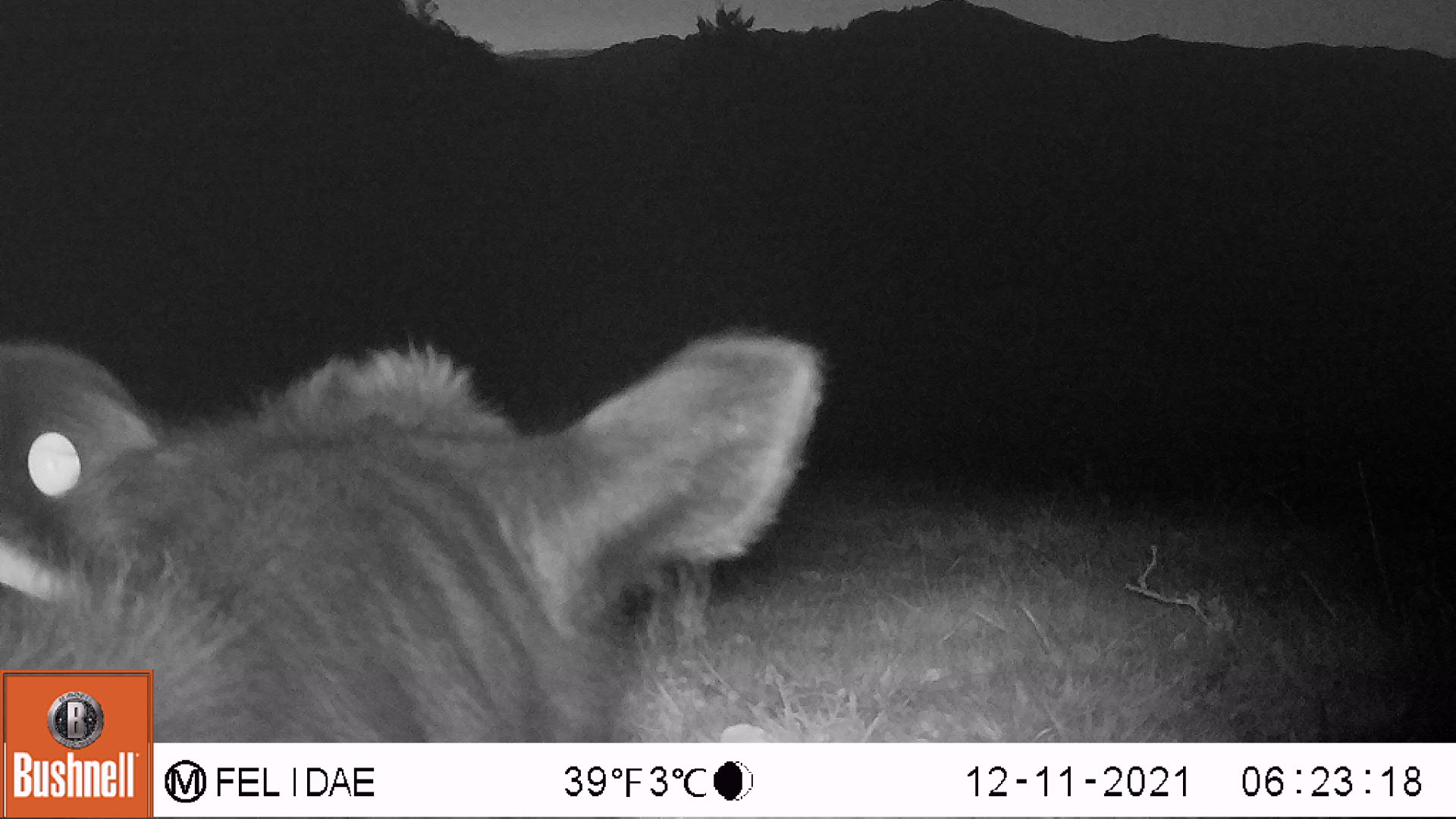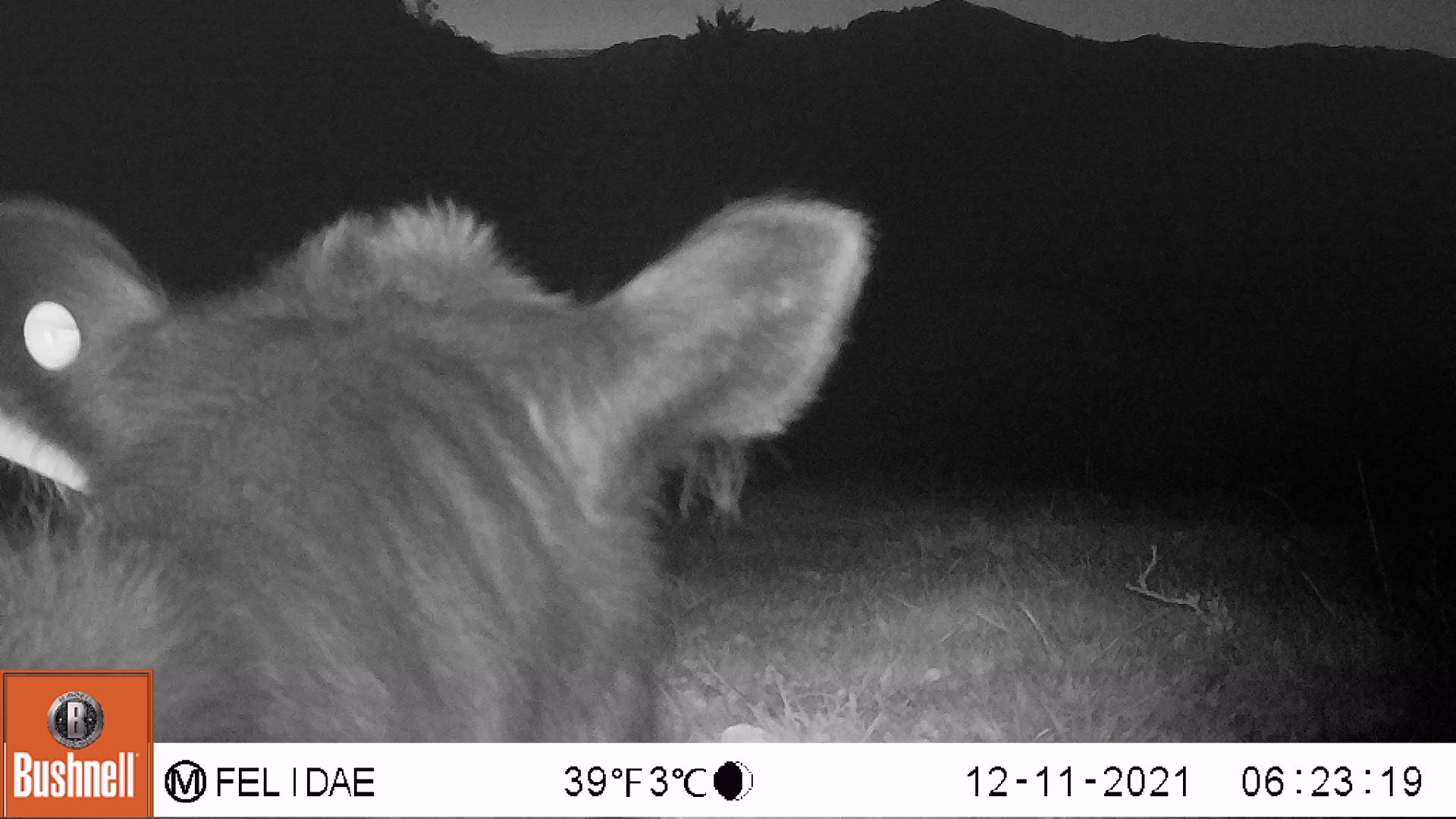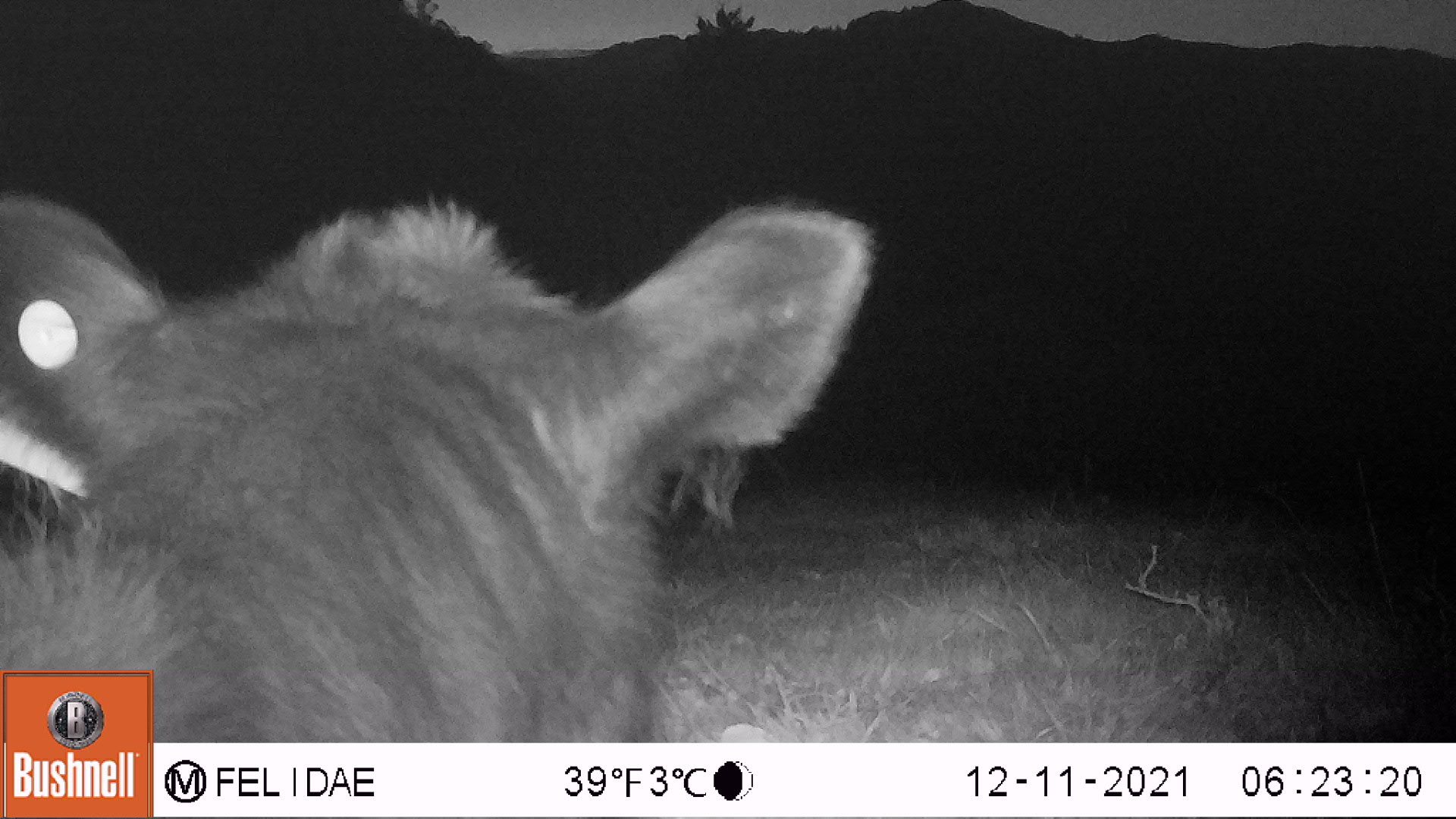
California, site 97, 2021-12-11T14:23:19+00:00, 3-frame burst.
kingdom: Animalia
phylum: Chordata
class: Mammalia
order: Artiodactyla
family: Bovidae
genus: Bos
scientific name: Bos taurus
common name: domestic cattle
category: cattle